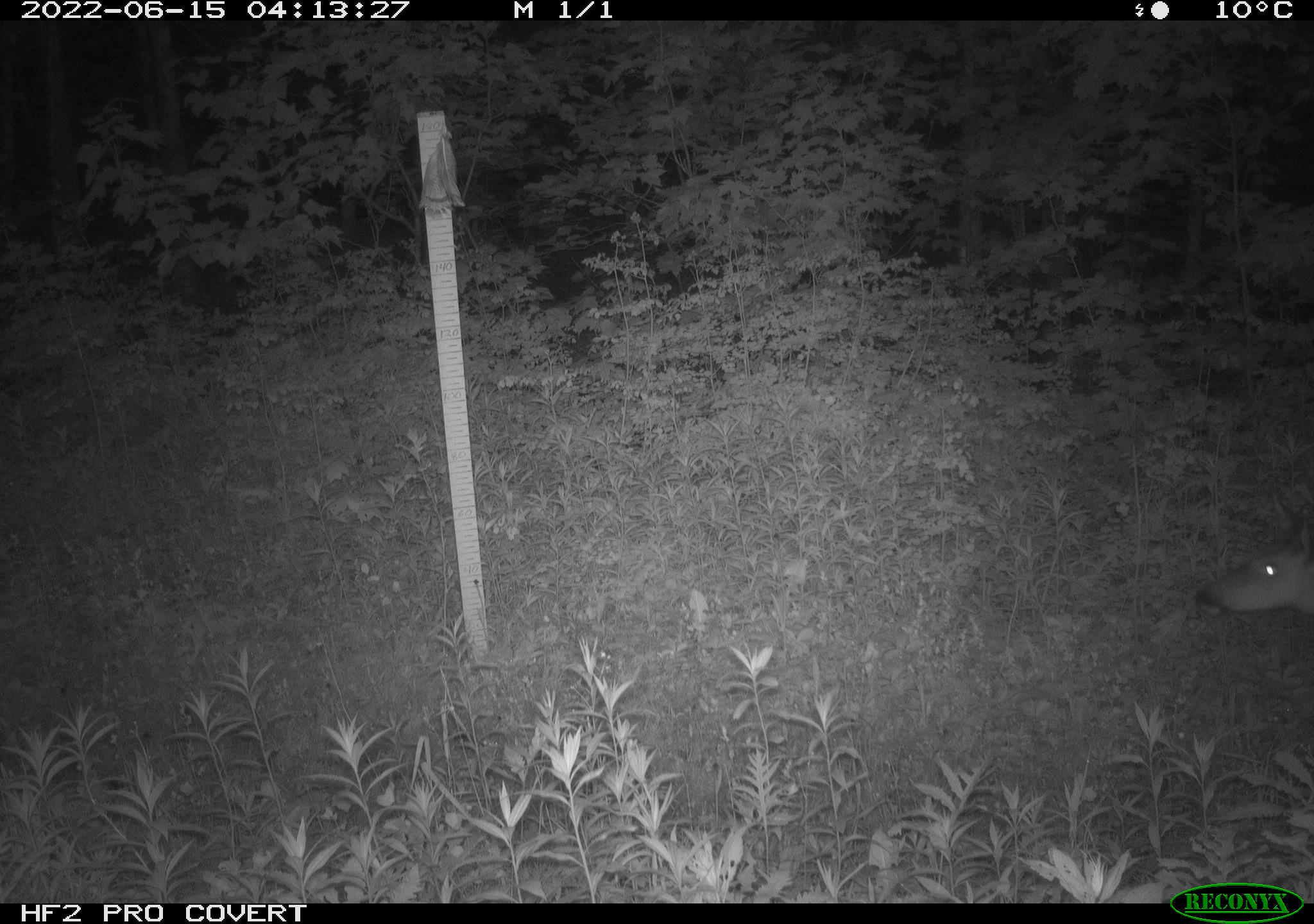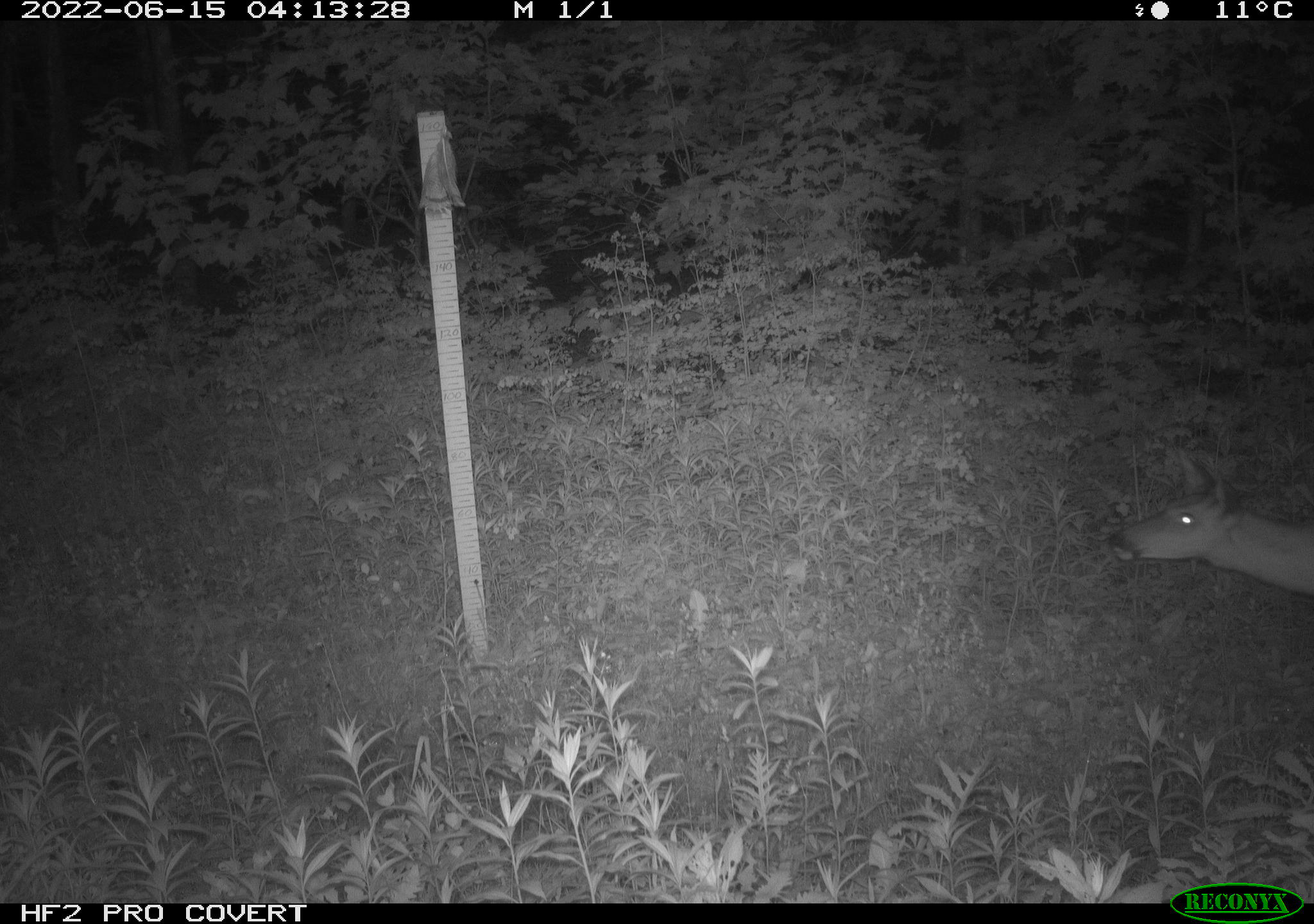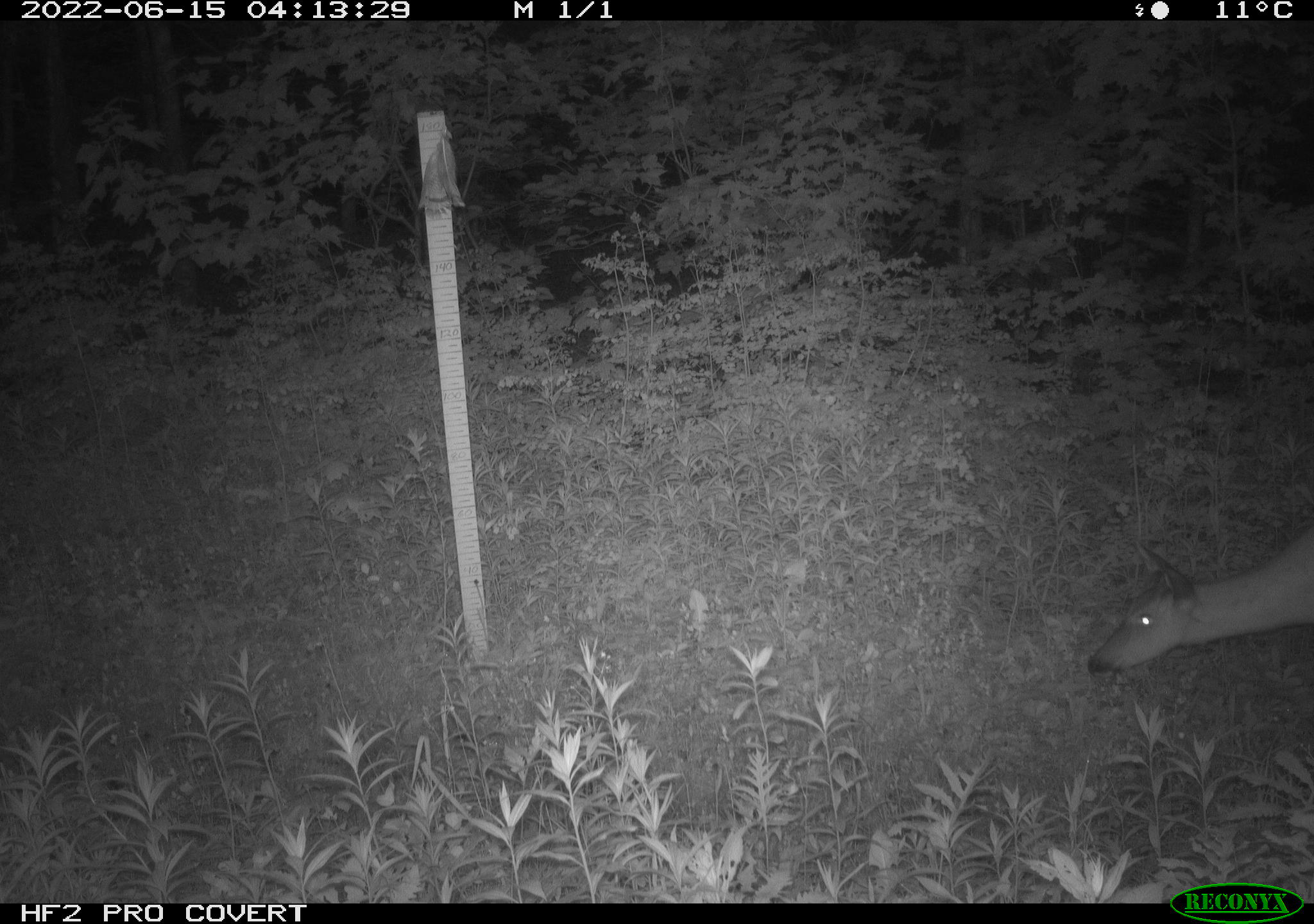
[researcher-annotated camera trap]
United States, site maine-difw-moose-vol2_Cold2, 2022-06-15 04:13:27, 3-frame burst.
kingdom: Animalia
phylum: Chordata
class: Mammalia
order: Artiodactyla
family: Cervidae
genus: Odocoileus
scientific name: Odocoileus virginianus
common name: white-tailed deer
White-tailed deer (Odocoileus virginianus).